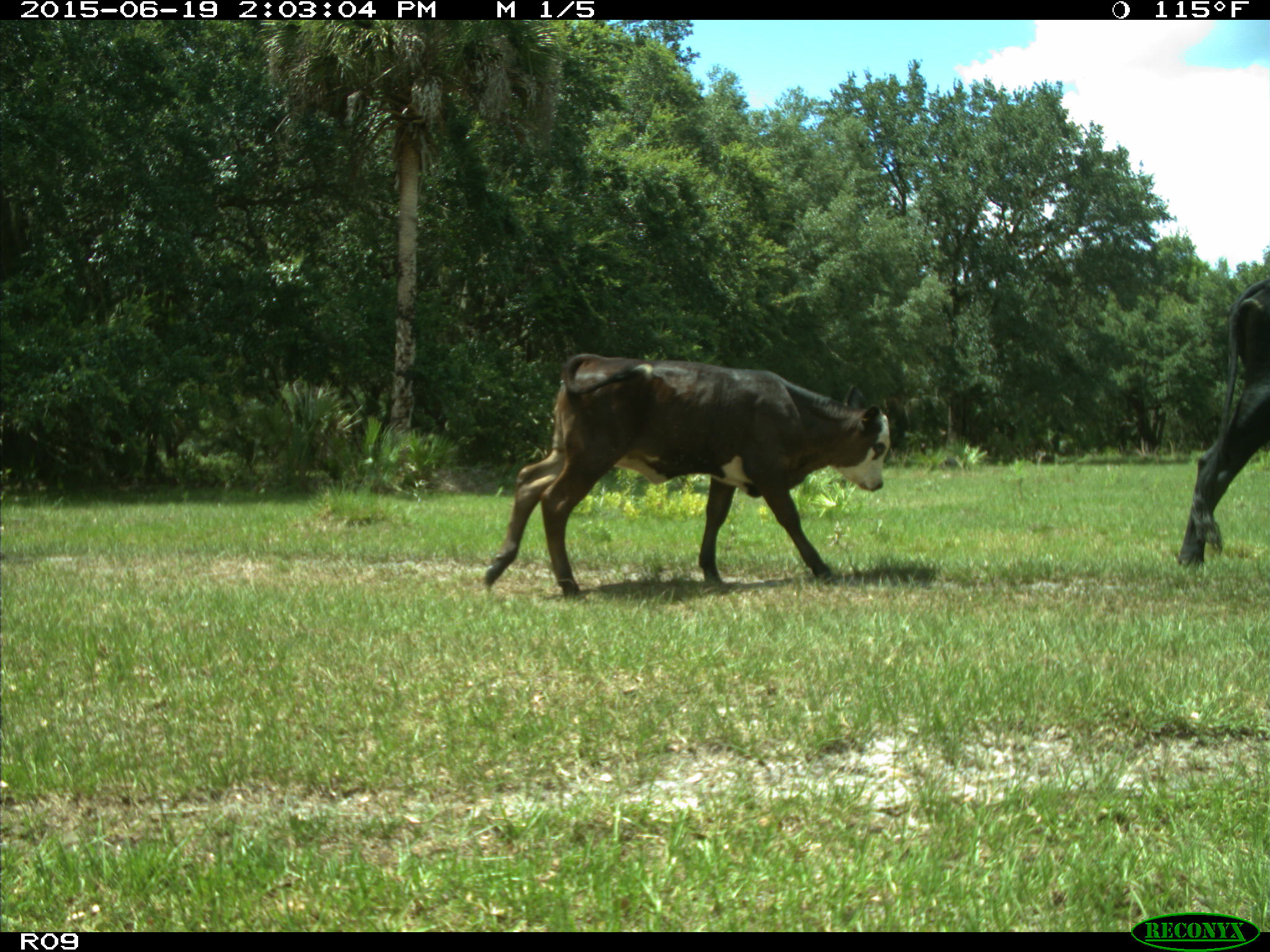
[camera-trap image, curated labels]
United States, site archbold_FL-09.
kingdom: Animalia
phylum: Chordata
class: Mammalia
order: Artiodactyla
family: Bovidae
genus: Bos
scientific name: Bos taurus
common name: domestic cow